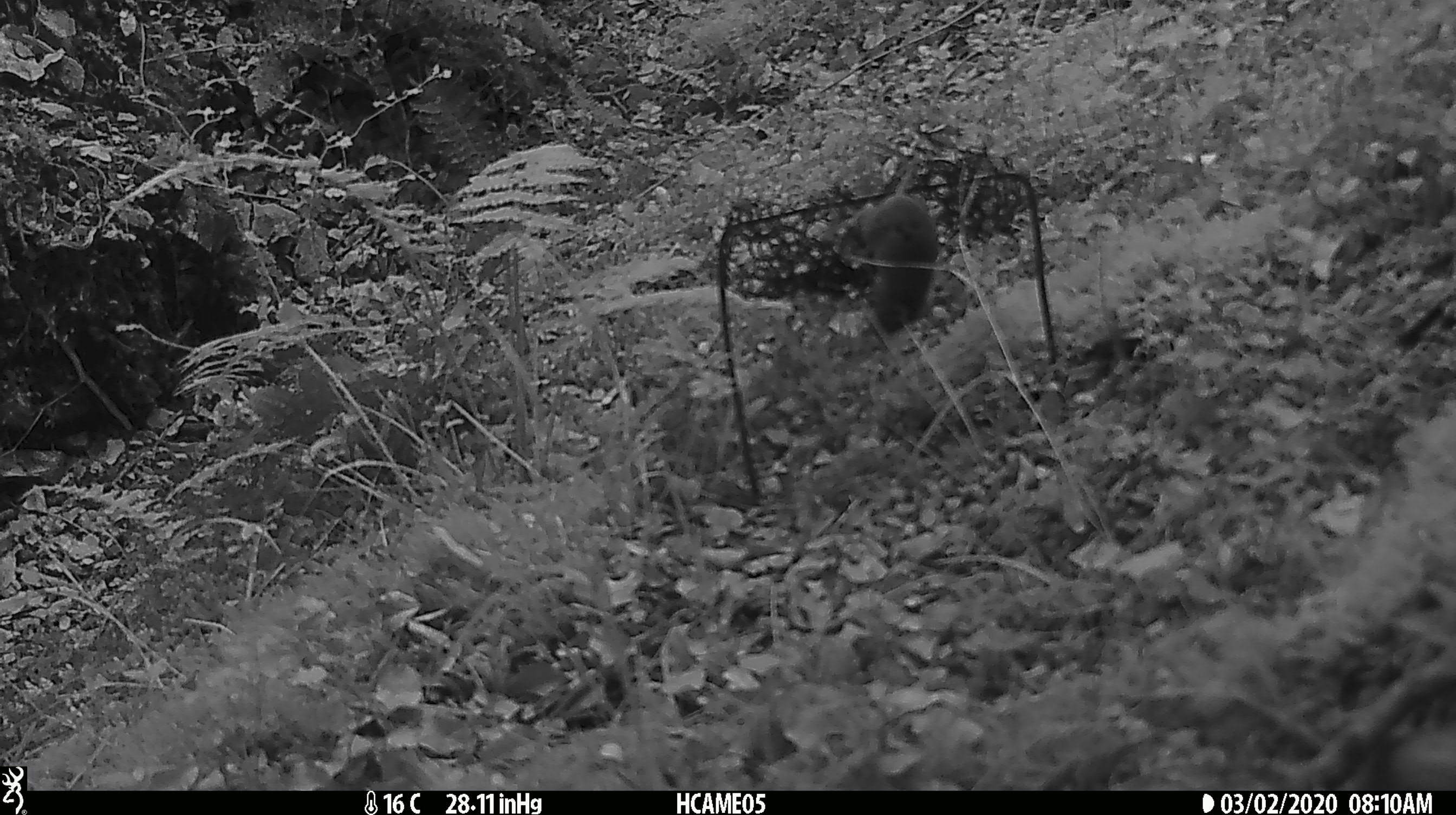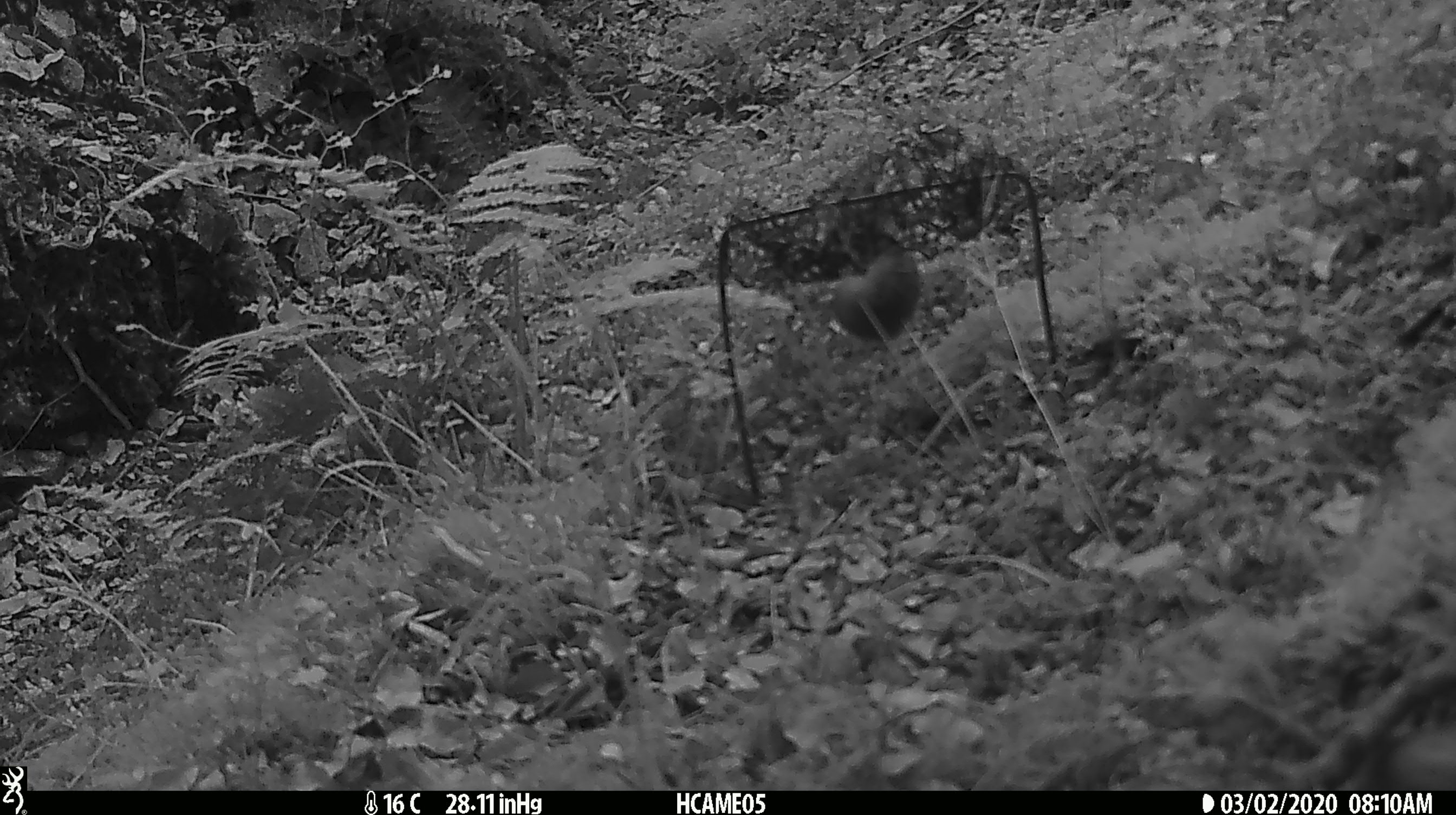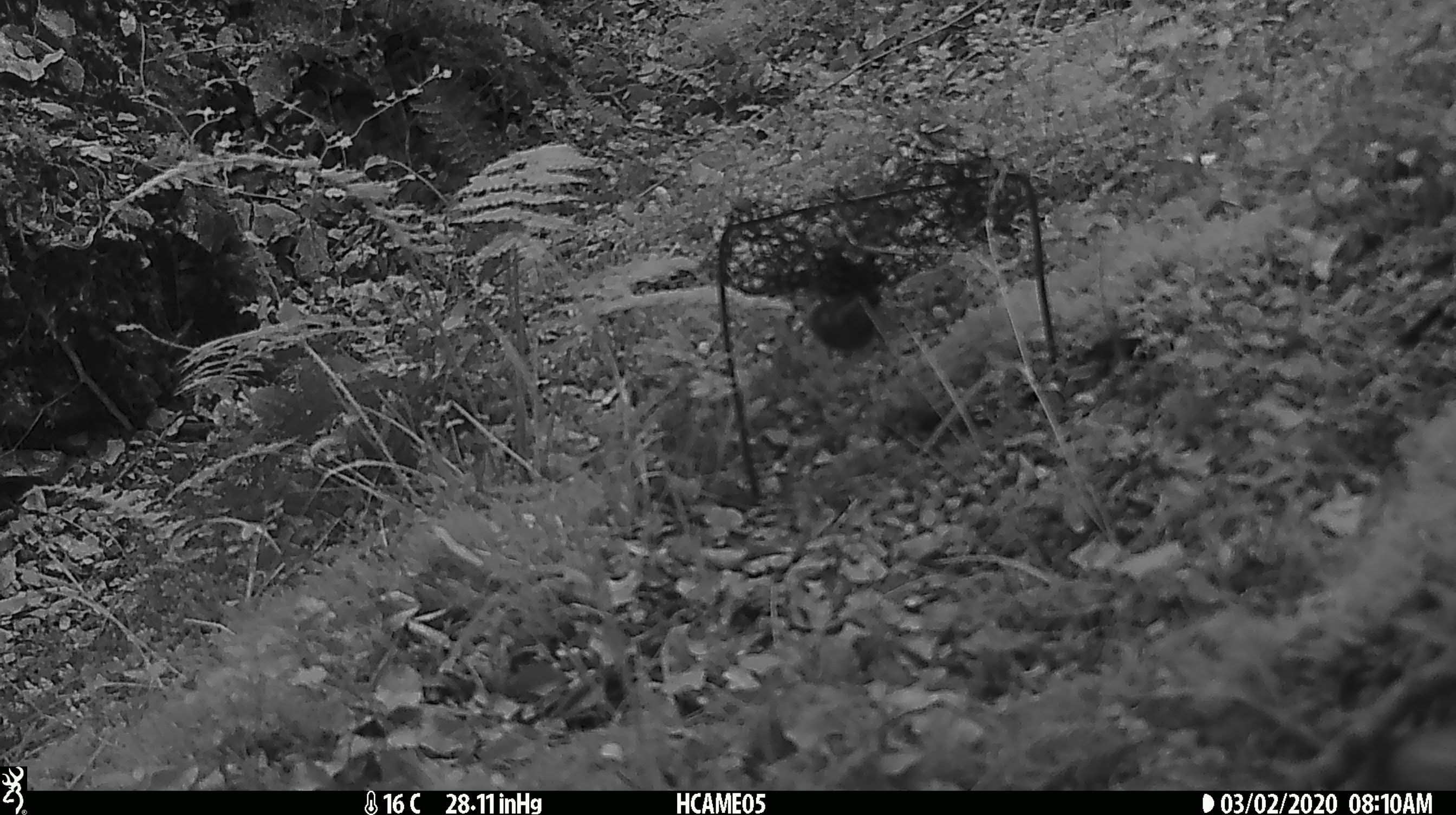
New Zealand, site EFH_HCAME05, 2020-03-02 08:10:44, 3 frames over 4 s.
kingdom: Animalia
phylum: Chordata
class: Mammalia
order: Rodentia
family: Muridae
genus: Mus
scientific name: Mus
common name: mouse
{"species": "mouse (Mus)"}